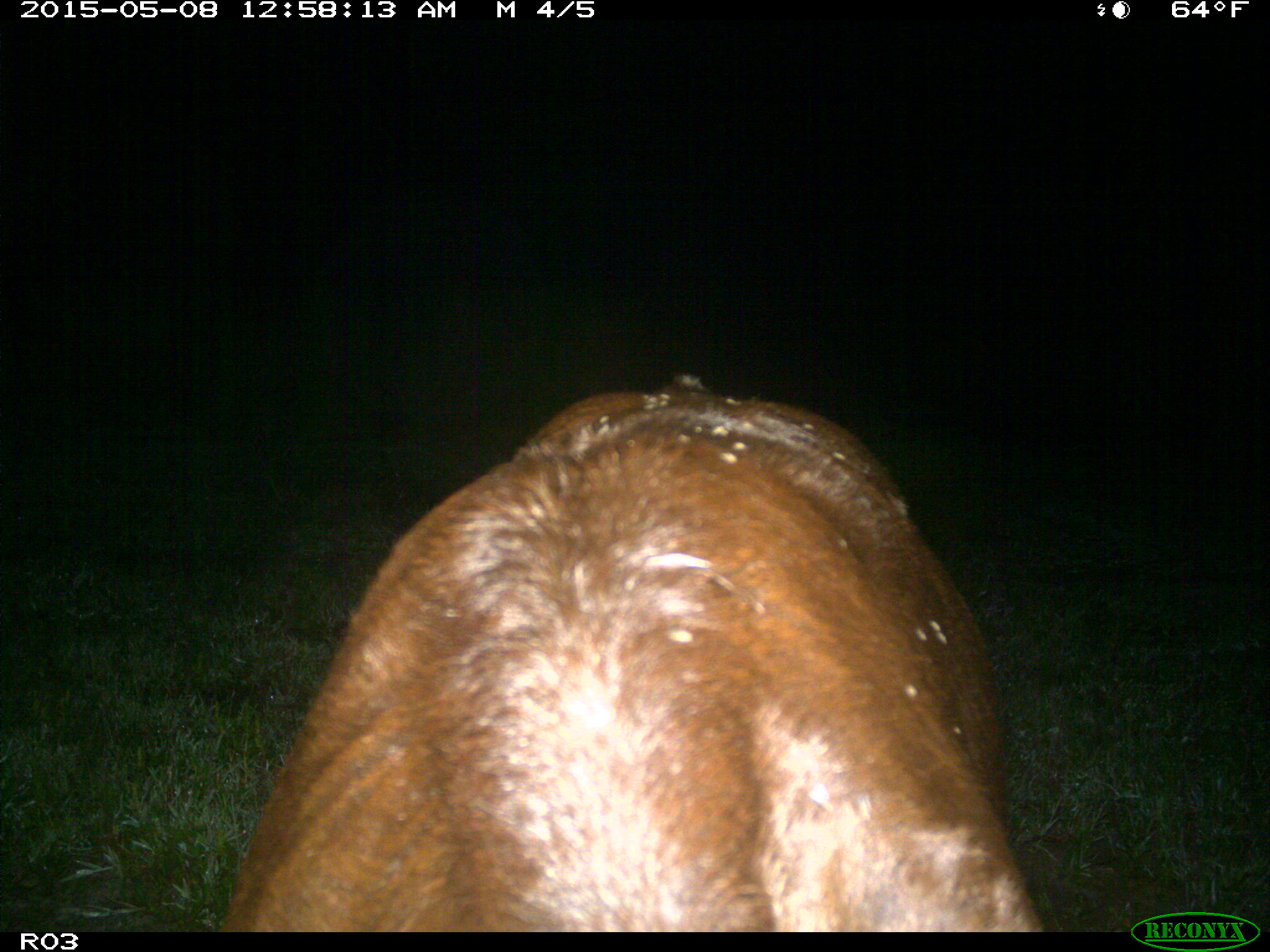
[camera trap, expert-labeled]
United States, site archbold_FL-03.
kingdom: Animalia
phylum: Chordata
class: Mammalia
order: Artiodactyla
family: Bovidae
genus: Bos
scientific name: Bos taurus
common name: domestic cow